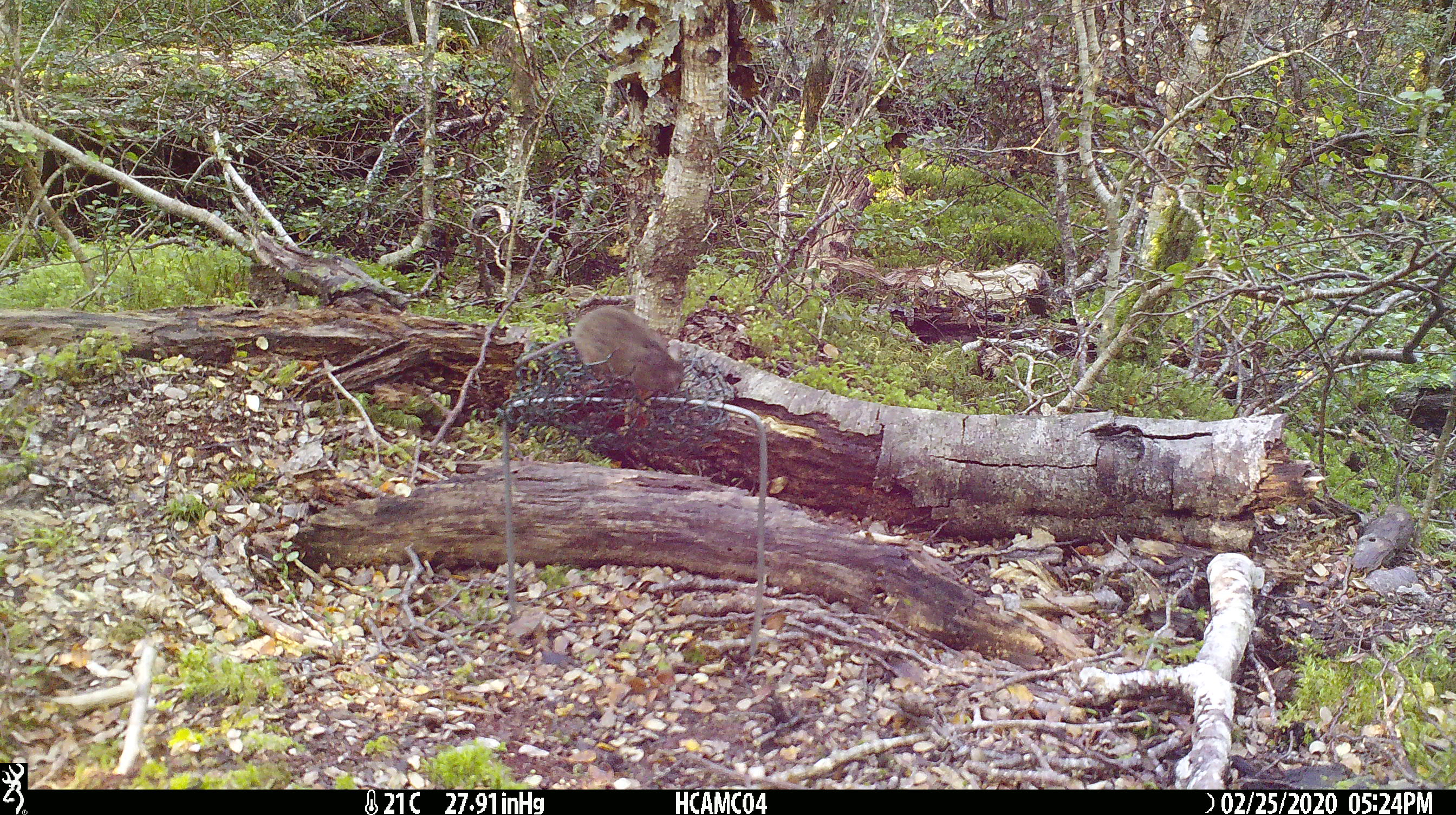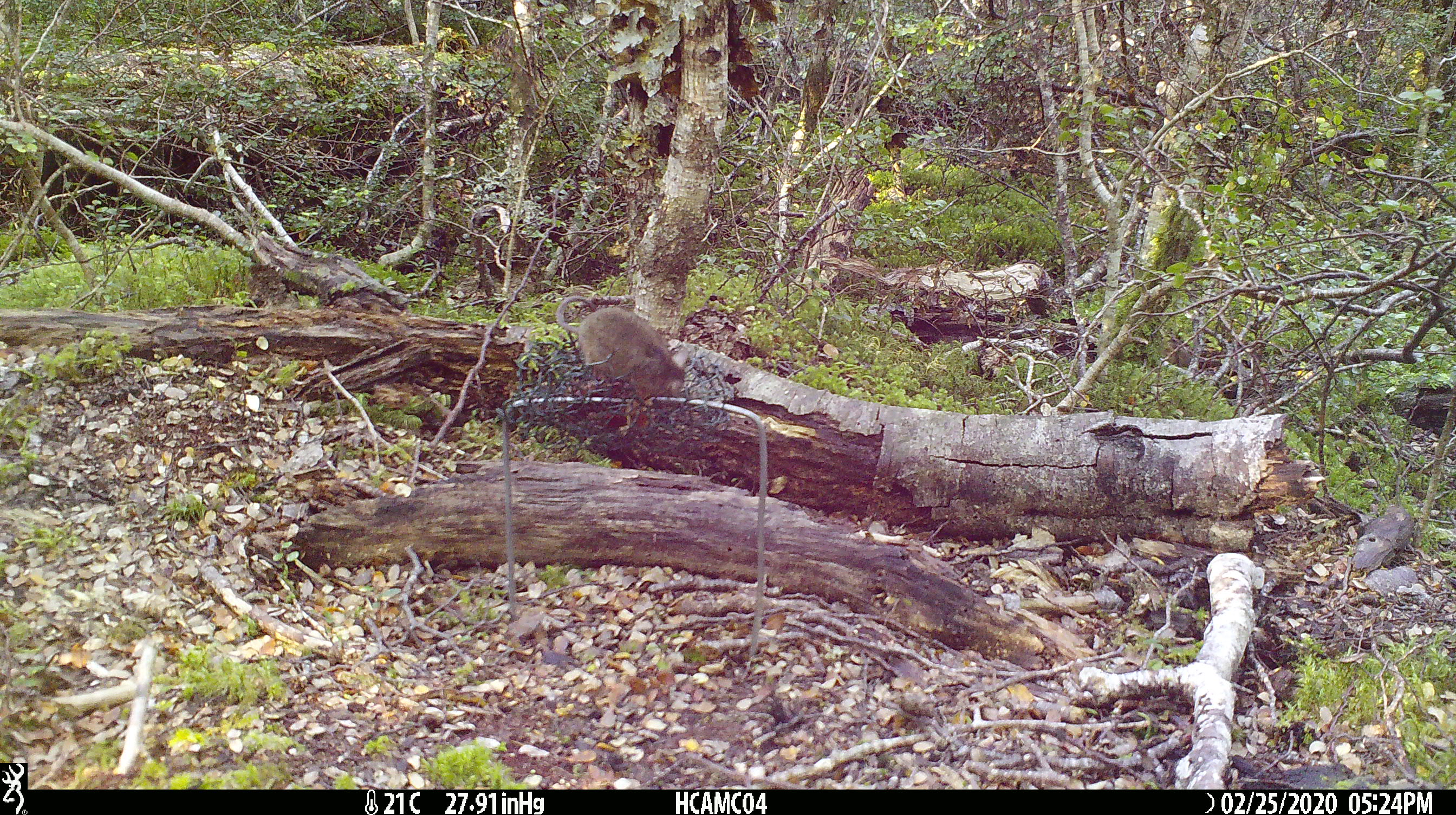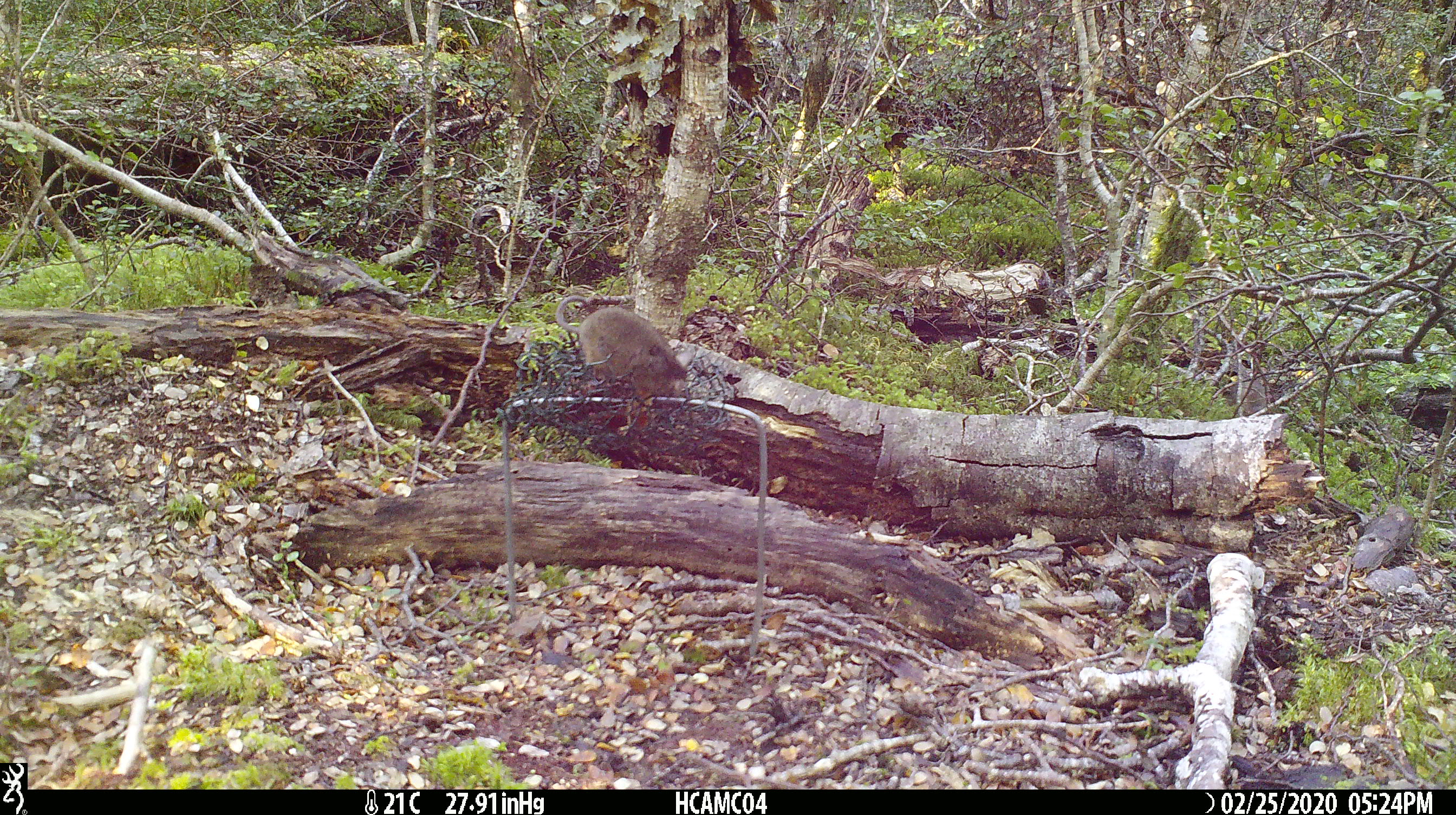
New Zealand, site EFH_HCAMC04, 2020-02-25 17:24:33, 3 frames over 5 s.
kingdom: Animalia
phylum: Chordata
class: Mammalia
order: Rodentia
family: Muridae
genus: Mus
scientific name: Mus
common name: mouse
Mouse (Mus).